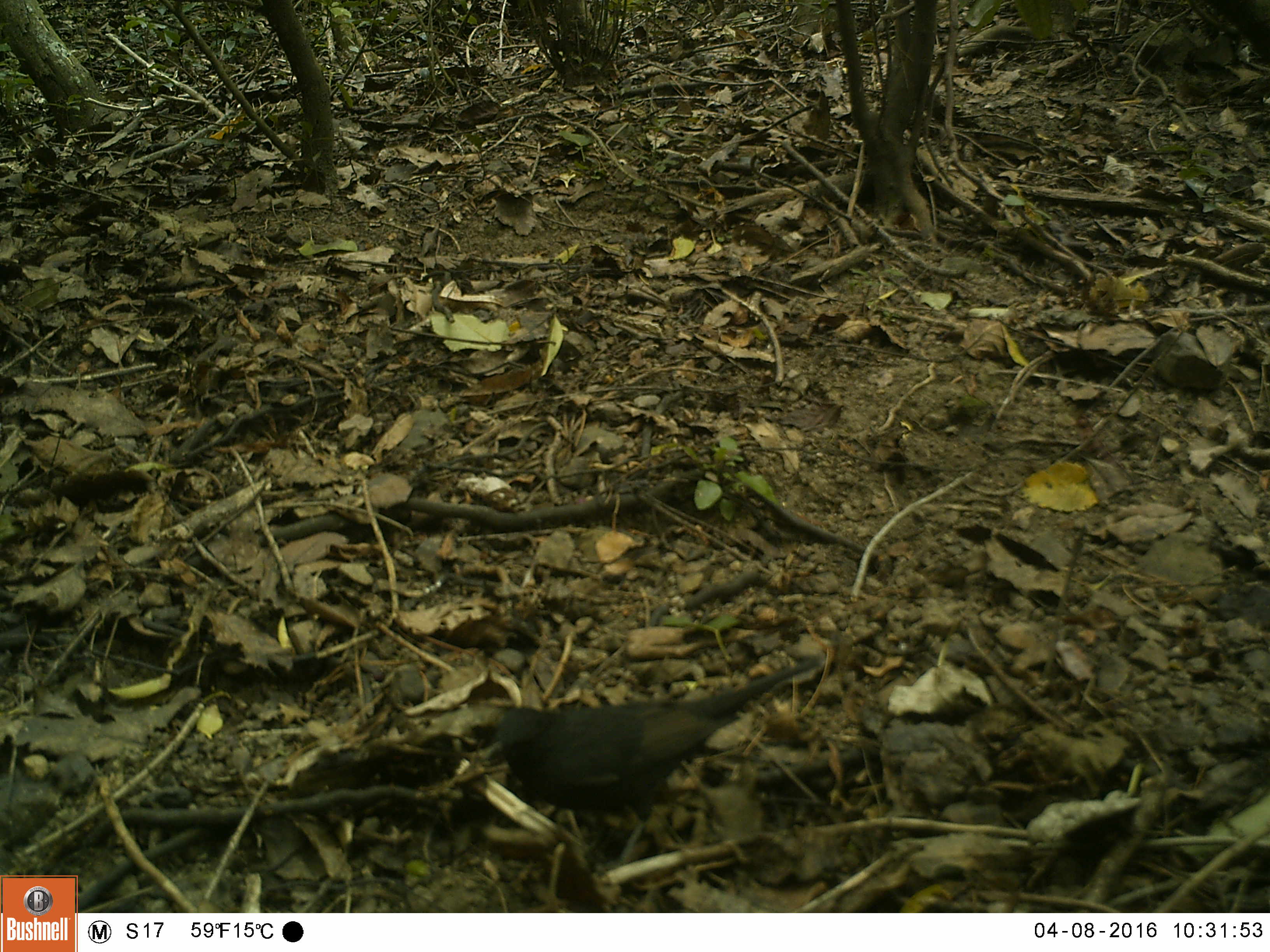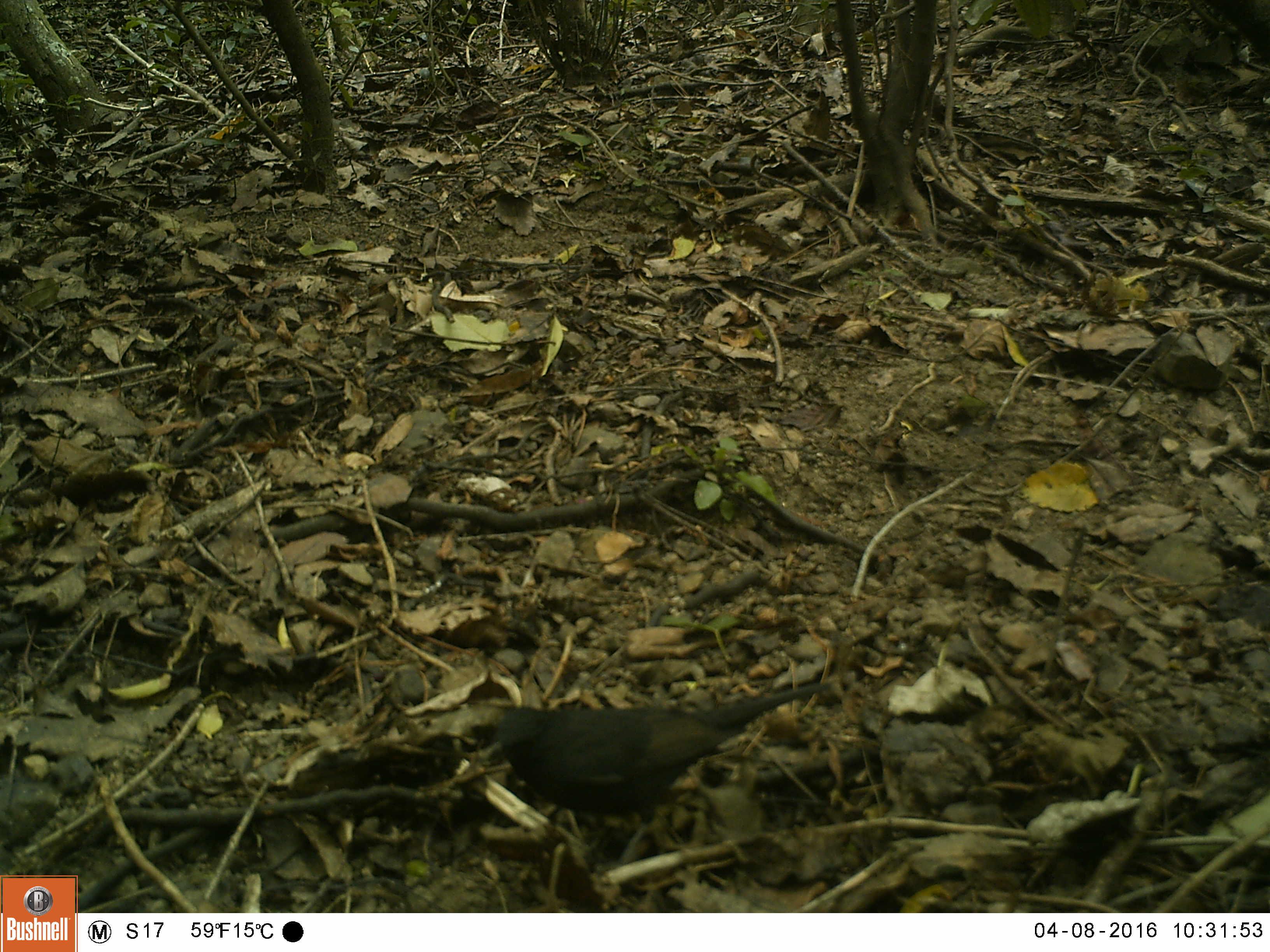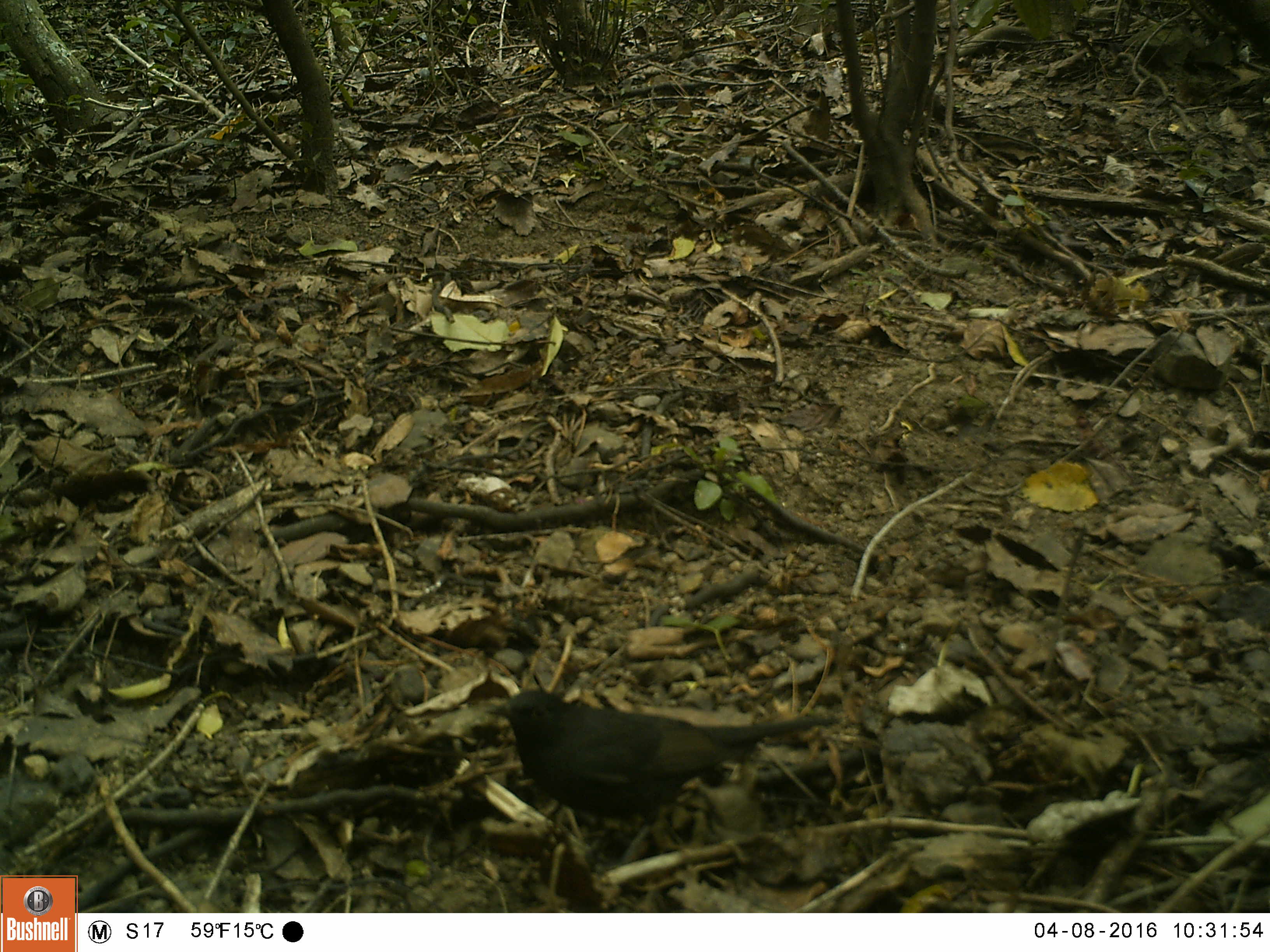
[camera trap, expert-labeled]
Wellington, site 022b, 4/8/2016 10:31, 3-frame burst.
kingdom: Animalia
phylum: Chordata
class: Aves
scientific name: Aves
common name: bird